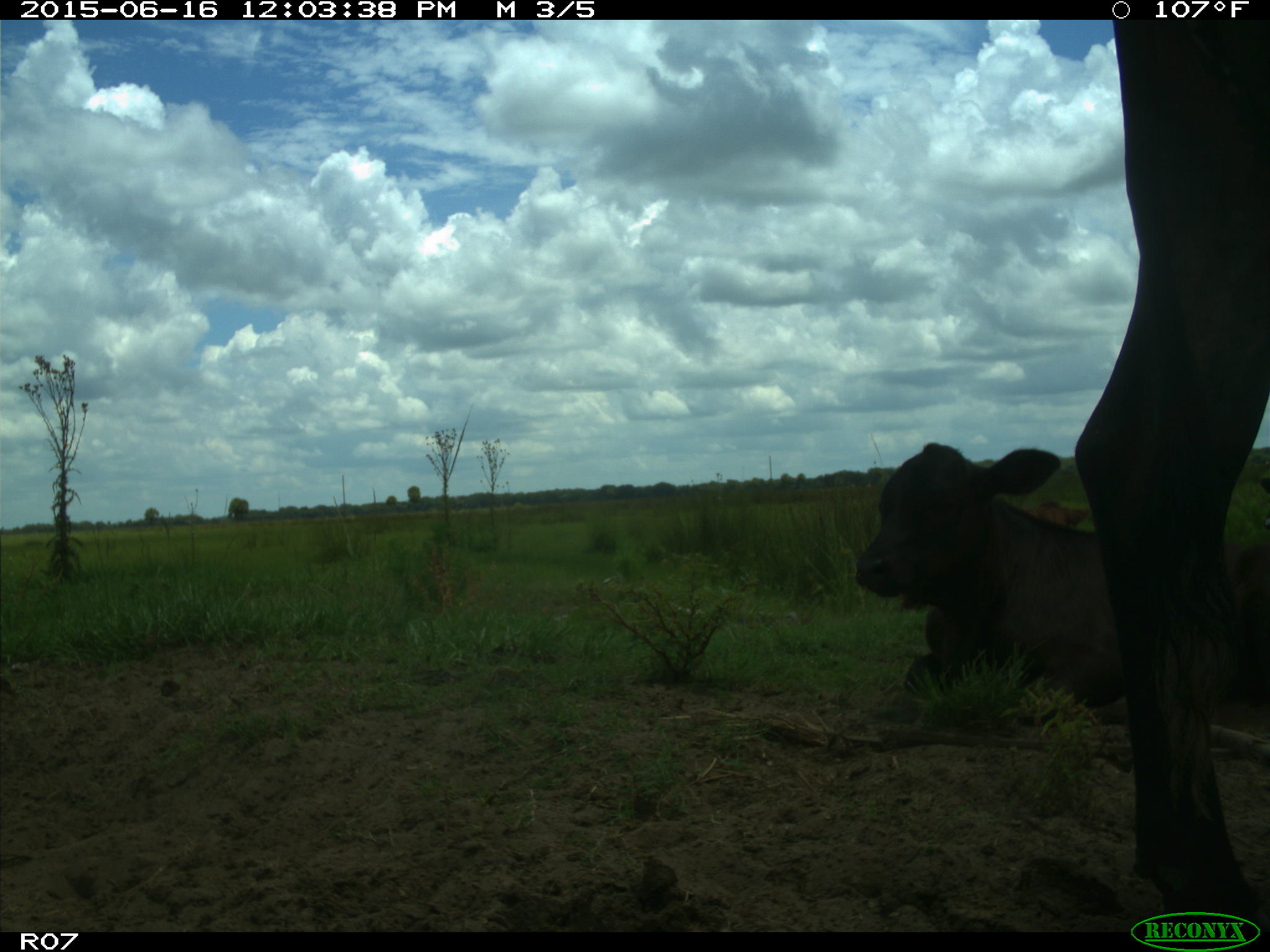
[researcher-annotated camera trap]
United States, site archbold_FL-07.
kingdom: Animalia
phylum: Chordata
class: Mammalia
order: Artiodactyla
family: Bovidae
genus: Bos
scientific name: Bos taurus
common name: domestic cow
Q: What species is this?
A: Bos taurus (domestic cow).